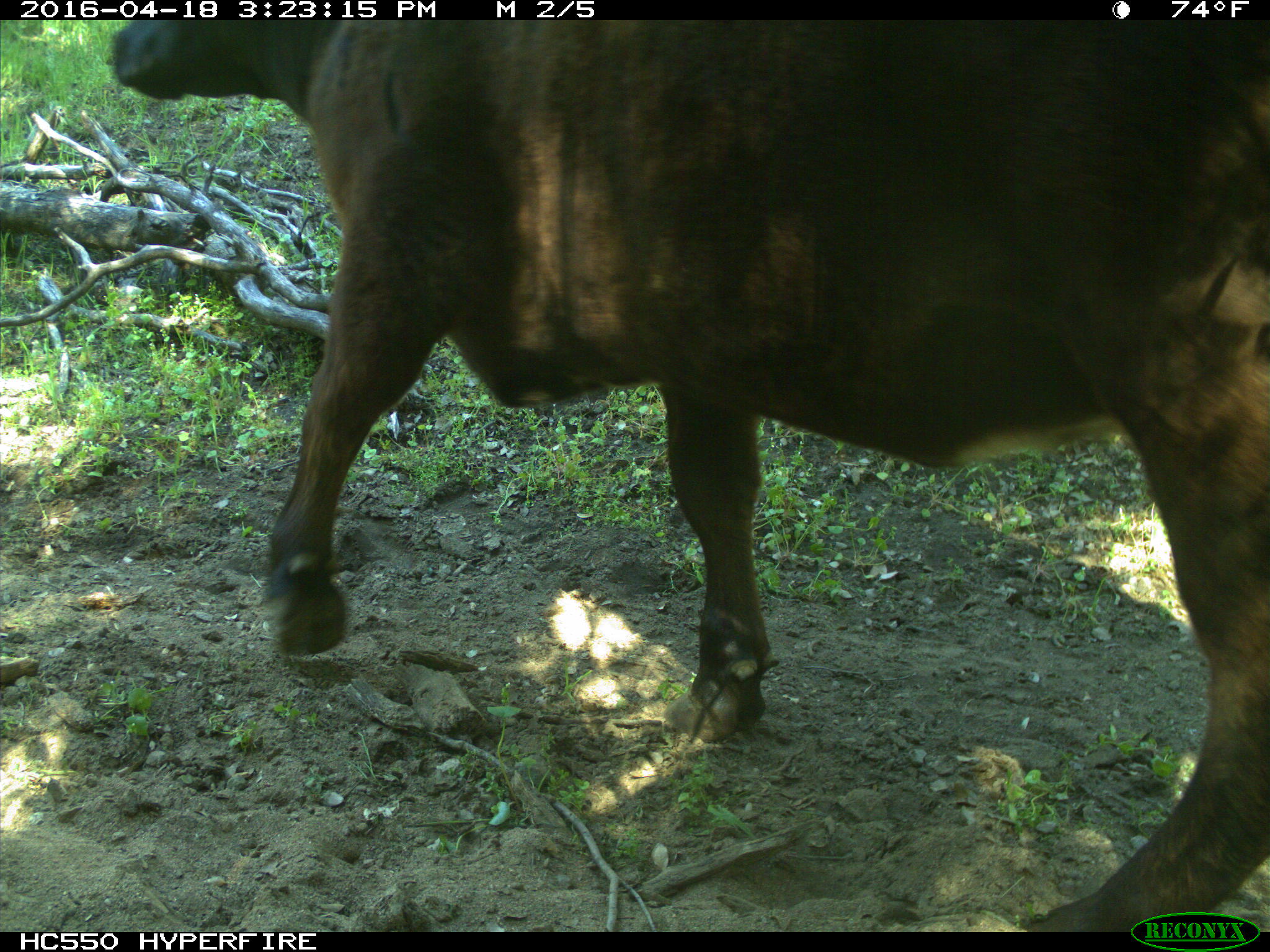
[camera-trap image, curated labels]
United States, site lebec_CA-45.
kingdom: Animalia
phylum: Chordata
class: Mammalia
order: Artiodactyla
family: Bovidae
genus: Bos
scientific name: Bos taurus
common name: domestic cow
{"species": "Bos taurus (domestic cow)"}